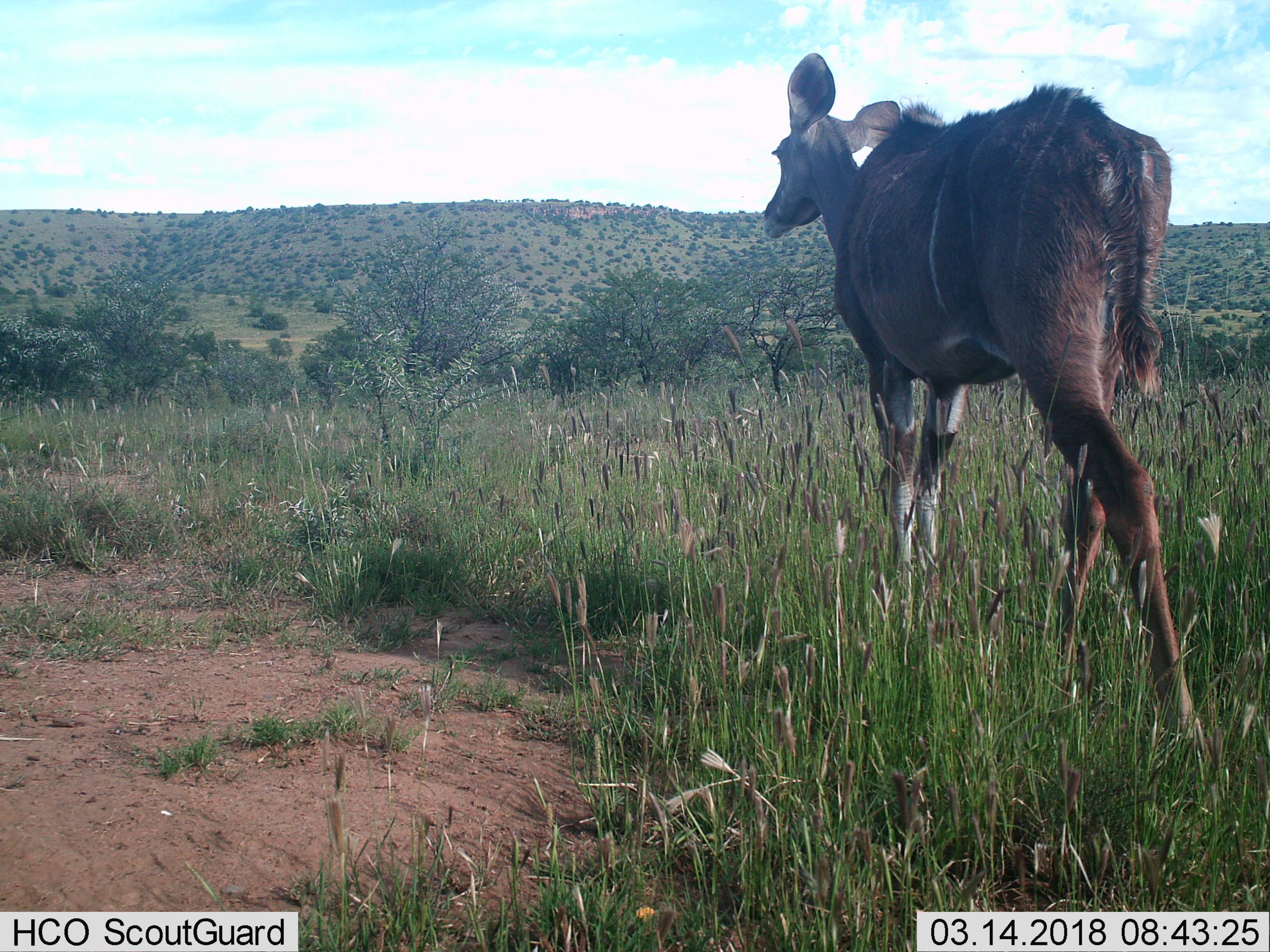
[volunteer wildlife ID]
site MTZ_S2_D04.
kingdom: Animalia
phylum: Chordata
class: Mammalia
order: Artiodactyla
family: Bovidae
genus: Tragelaphus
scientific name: Tragelaphus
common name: kudu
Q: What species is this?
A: Kudu (Tragelaphus).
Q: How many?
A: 1.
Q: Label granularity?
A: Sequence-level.